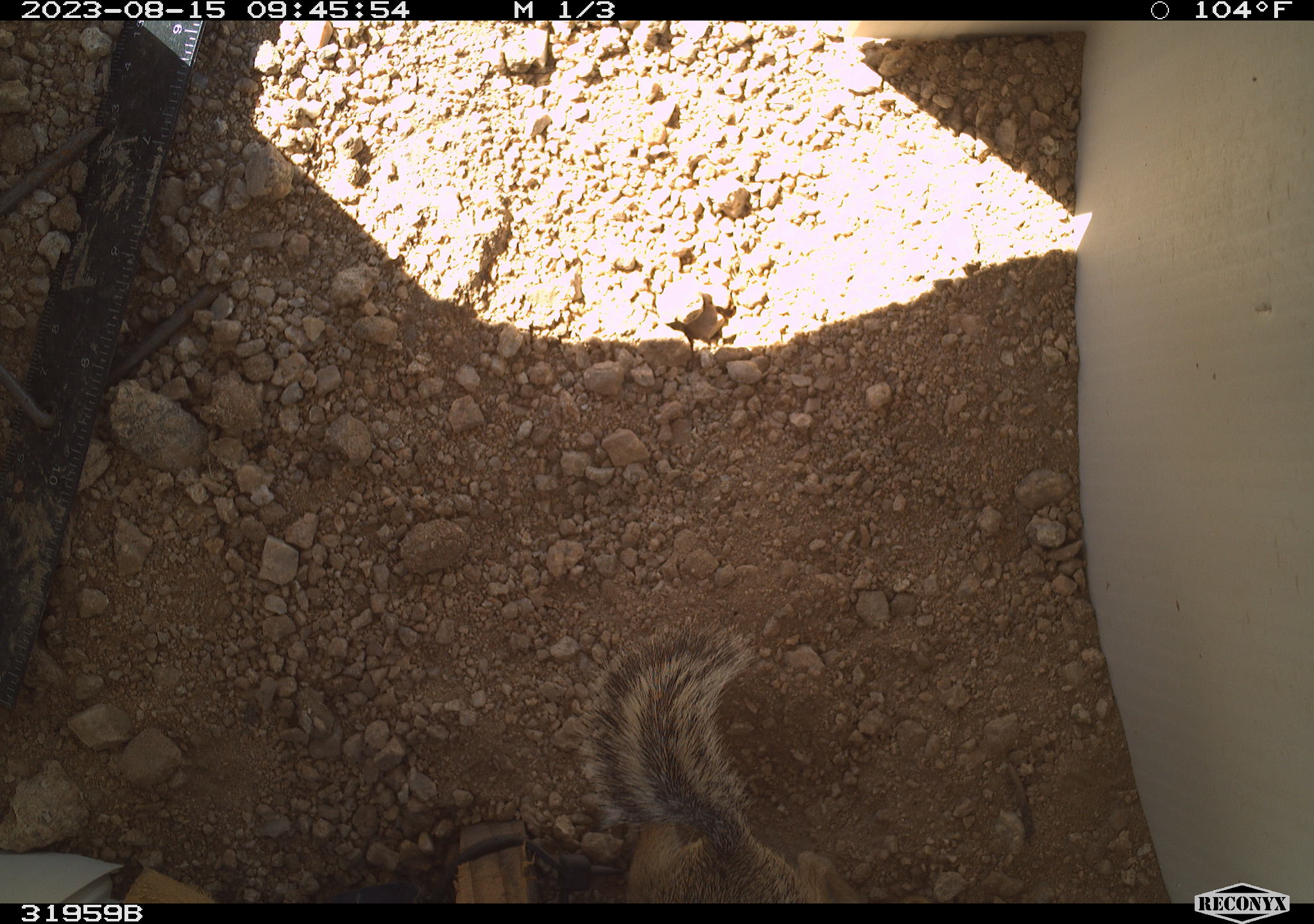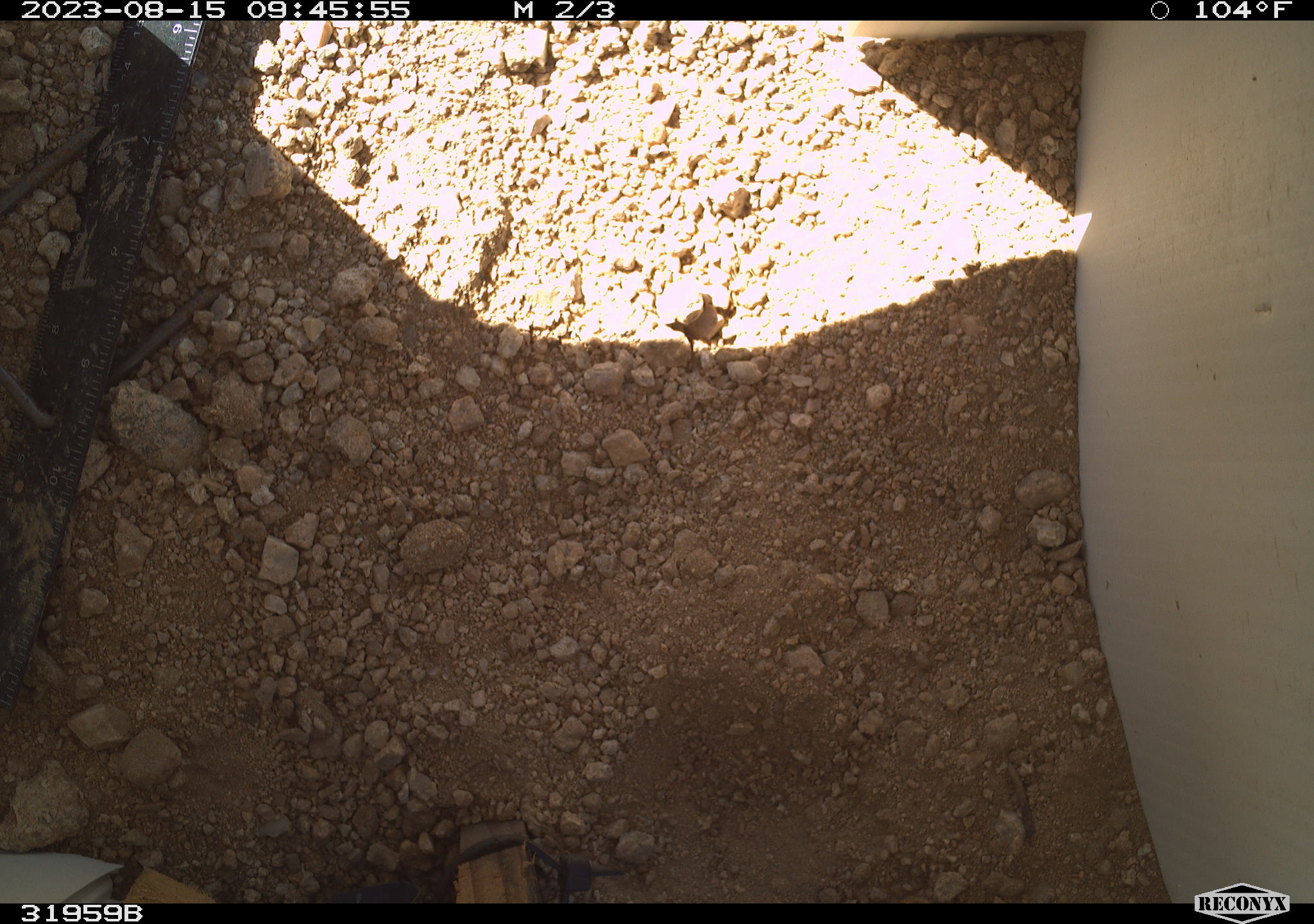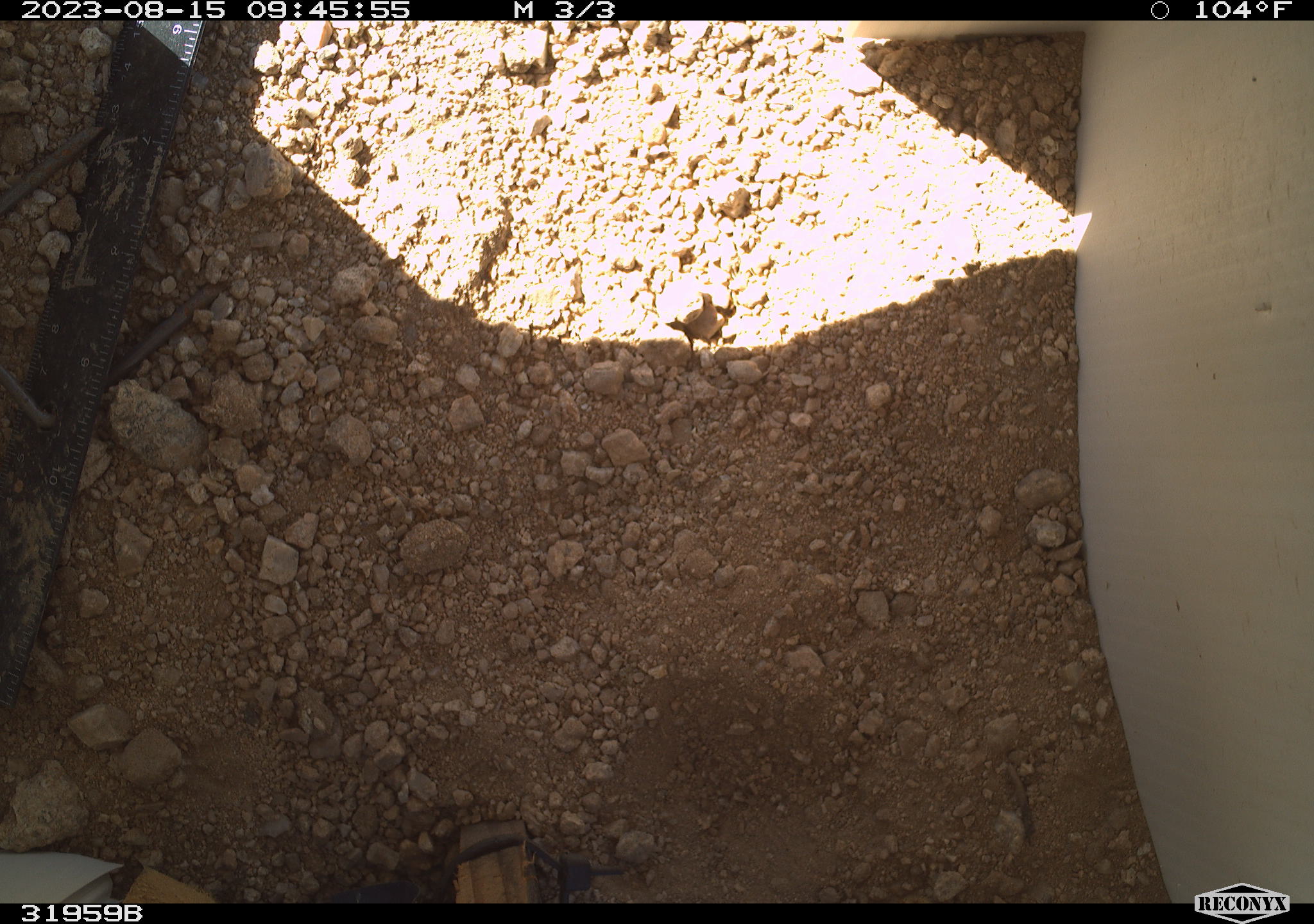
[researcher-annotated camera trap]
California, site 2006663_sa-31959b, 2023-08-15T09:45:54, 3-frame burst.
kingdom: Animalia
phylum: Chordata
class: Mammalia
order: Rodentia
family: Sciuridae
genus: Ammospermophilus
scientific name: Ammospermophilus leucurus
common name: white-tailed antelope squirrel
White-tailed antelope squirrel (Ammospermophilus leucurus).